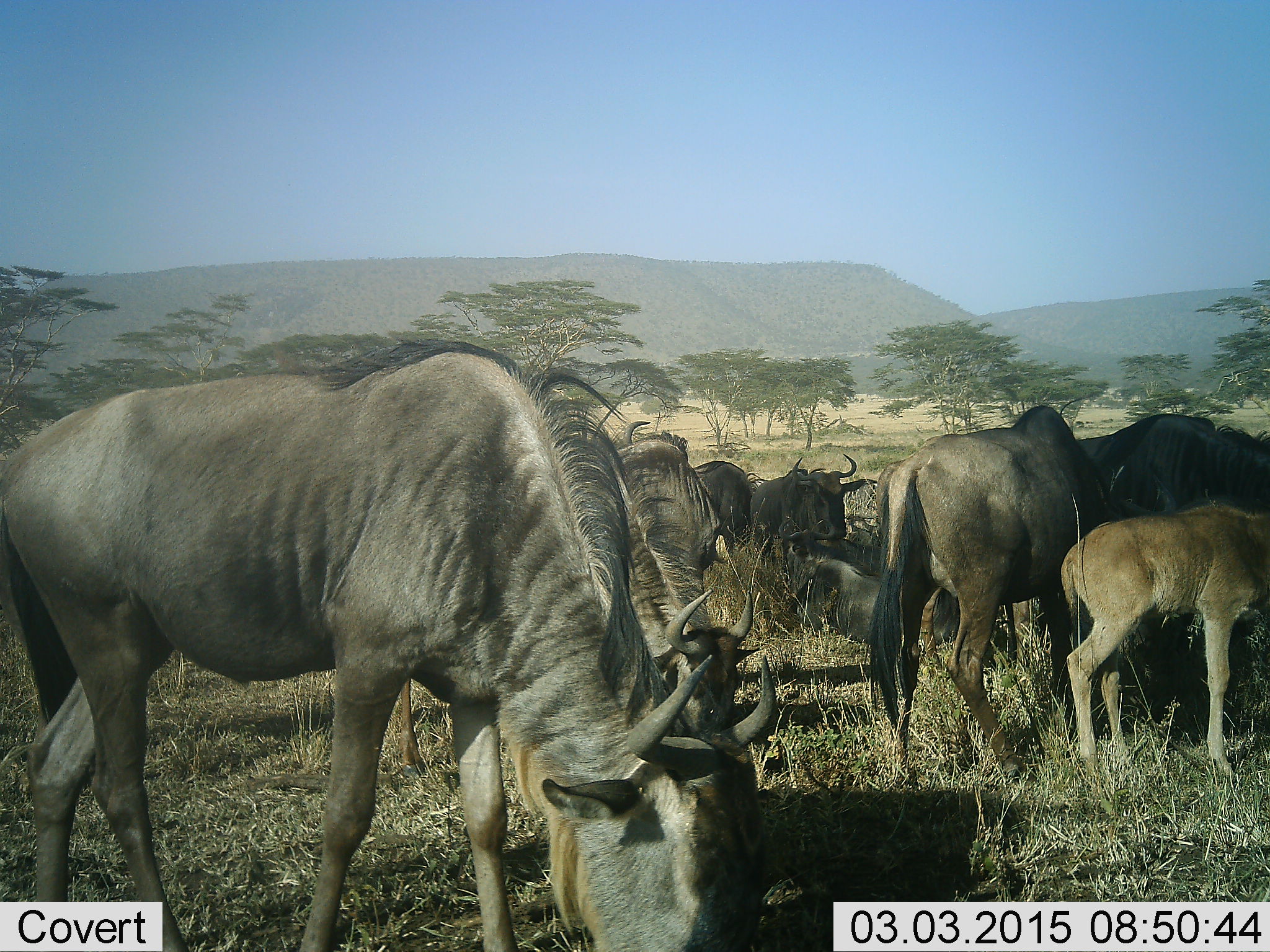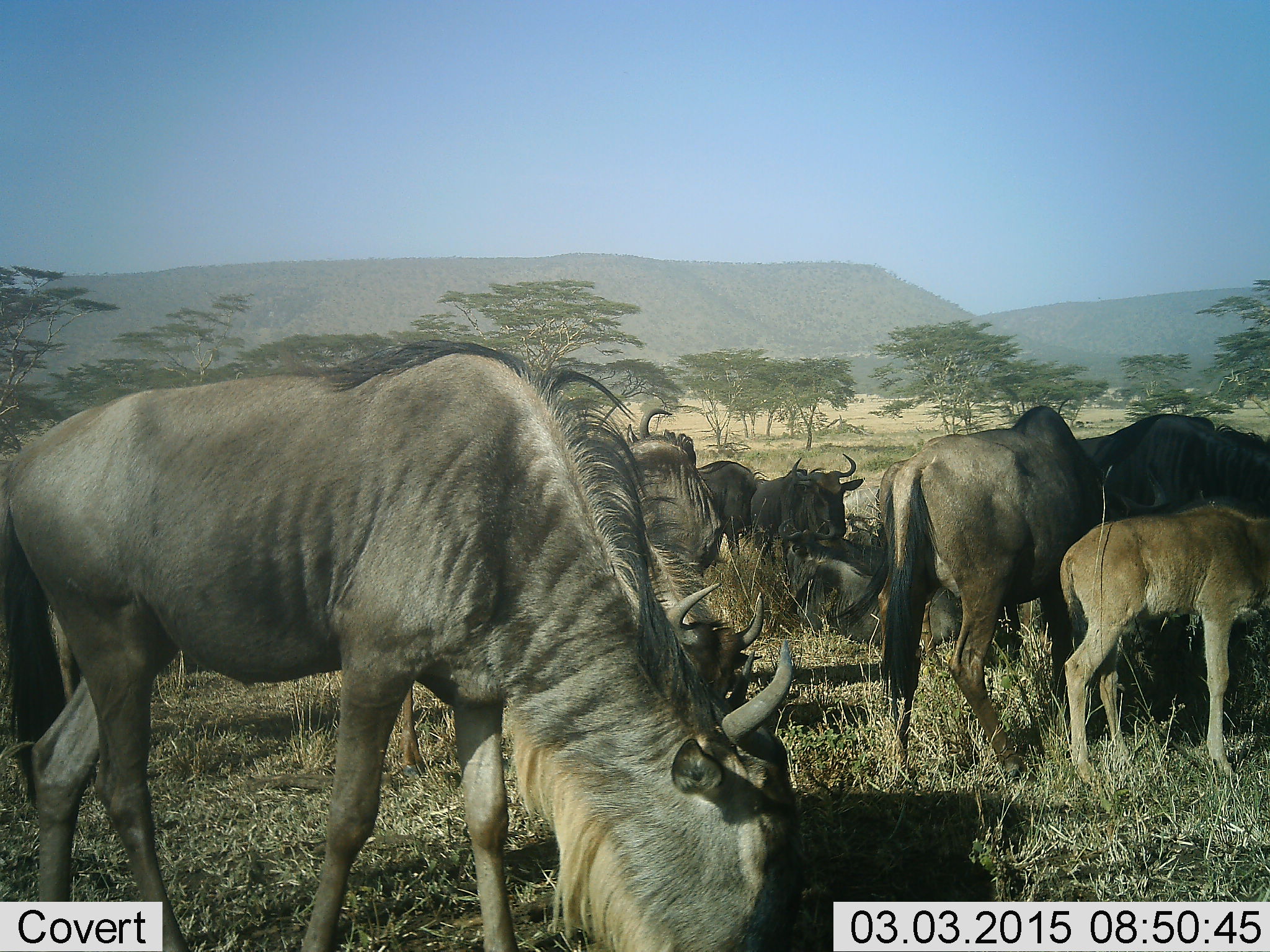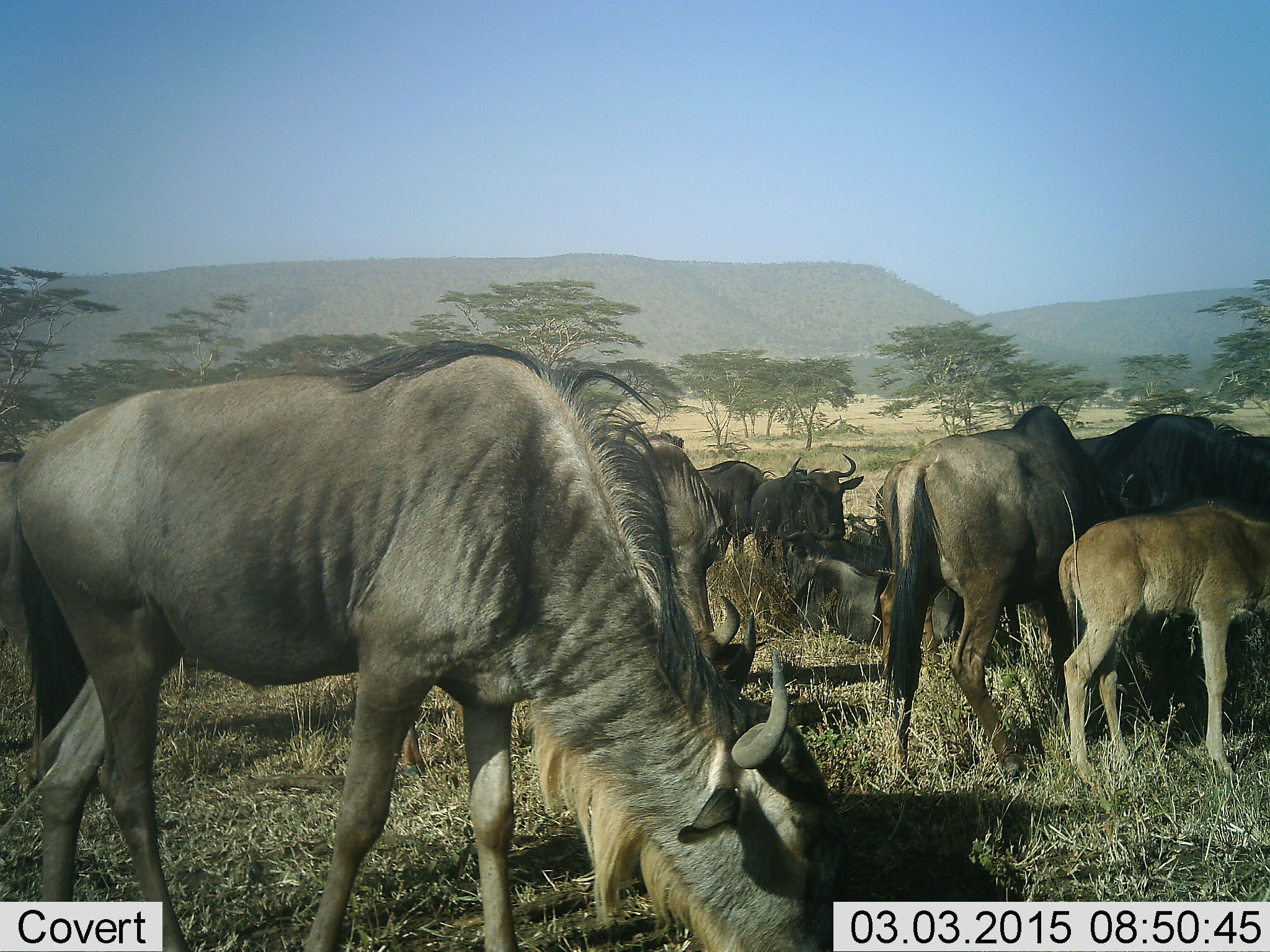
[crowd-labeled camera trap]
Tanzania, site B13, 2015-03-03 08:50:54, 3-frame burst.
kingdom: Animalia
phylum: Chordata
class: Mammalia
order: Artiodactyla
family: Bovidae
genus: Connochaetes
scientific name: Connochaetes taurinus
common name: blue wildebeest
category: wildebeest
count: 11-50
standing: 100%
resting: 40%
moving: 0%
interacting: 20%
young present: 60%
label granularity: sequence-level